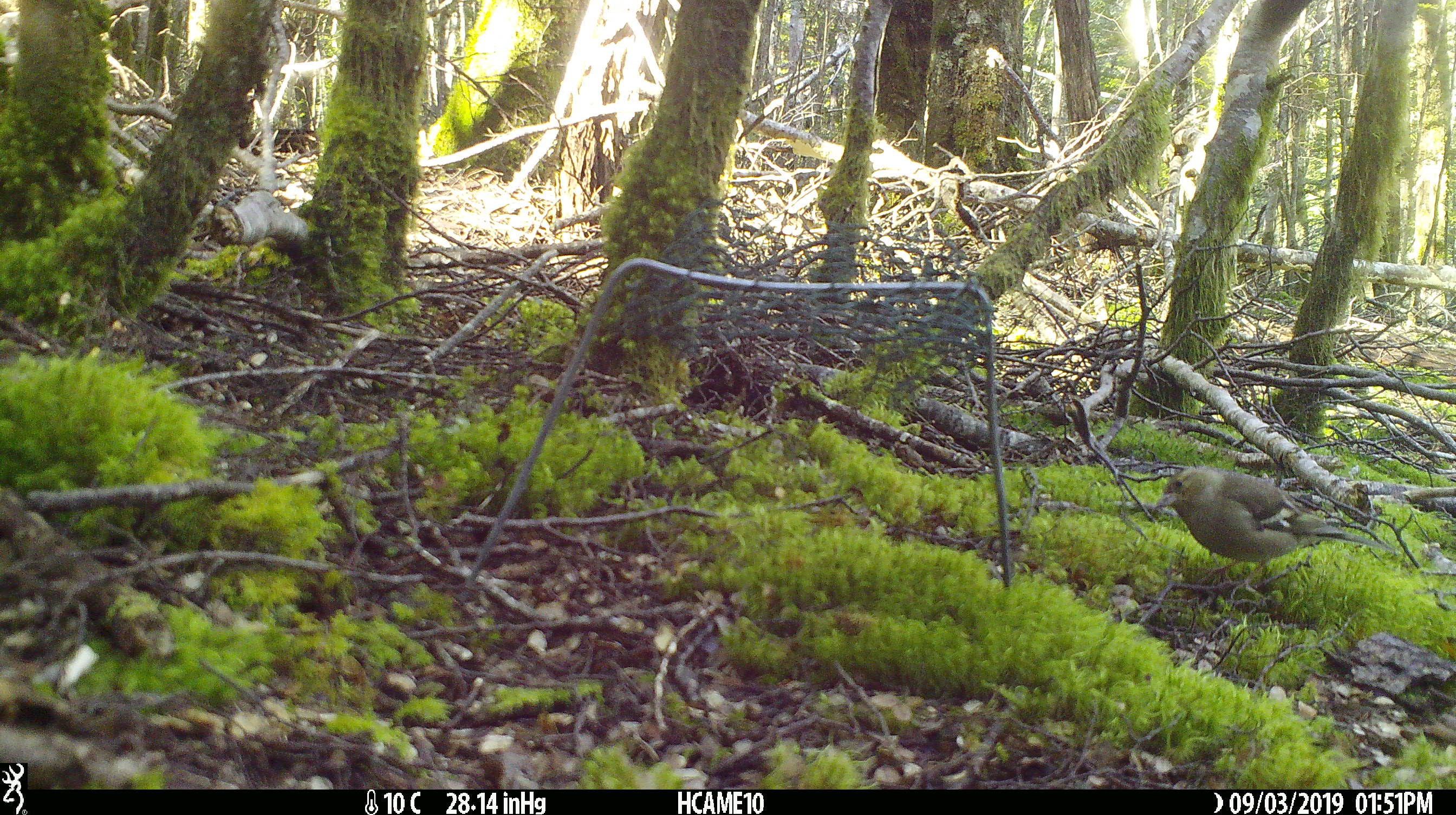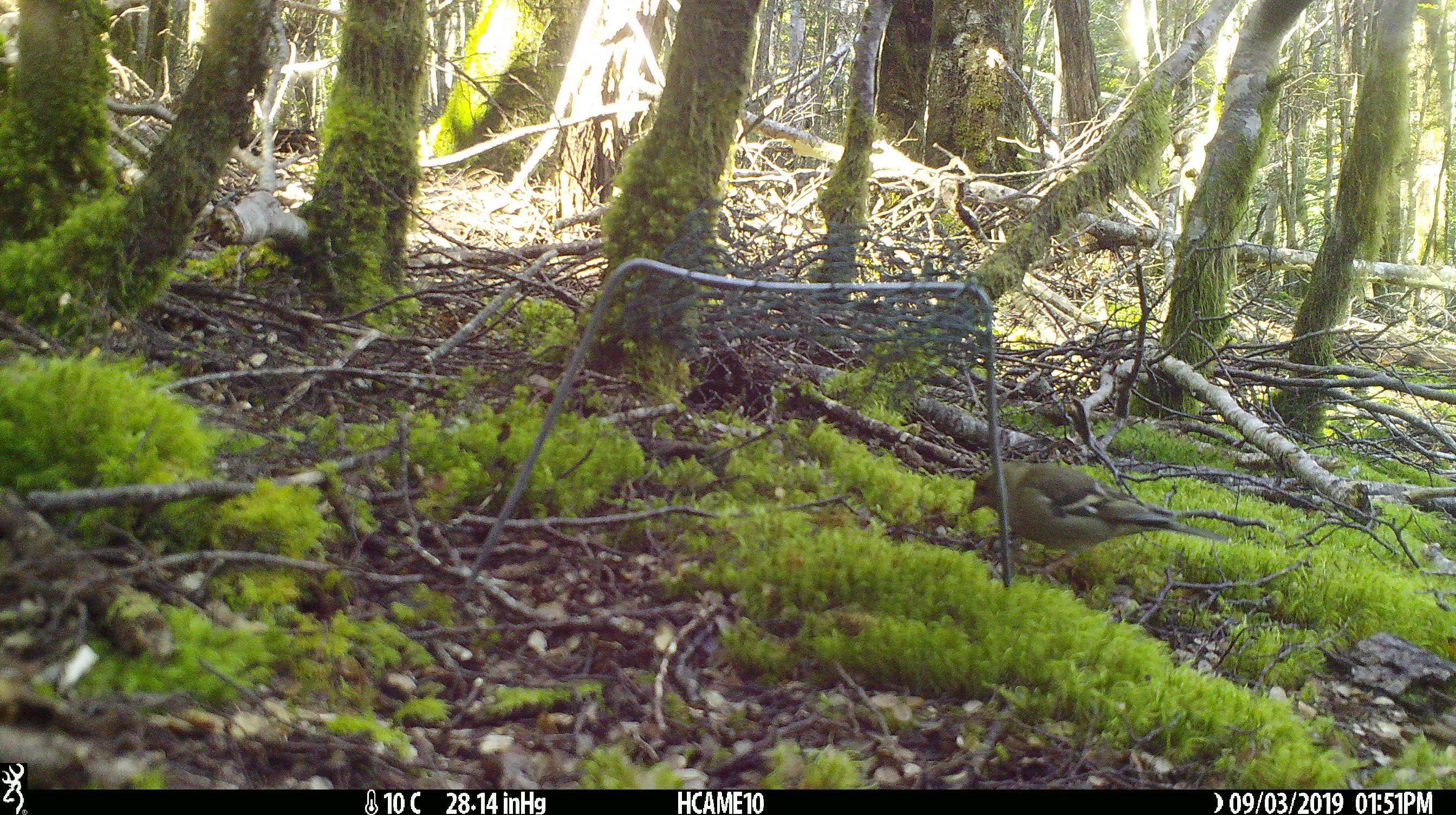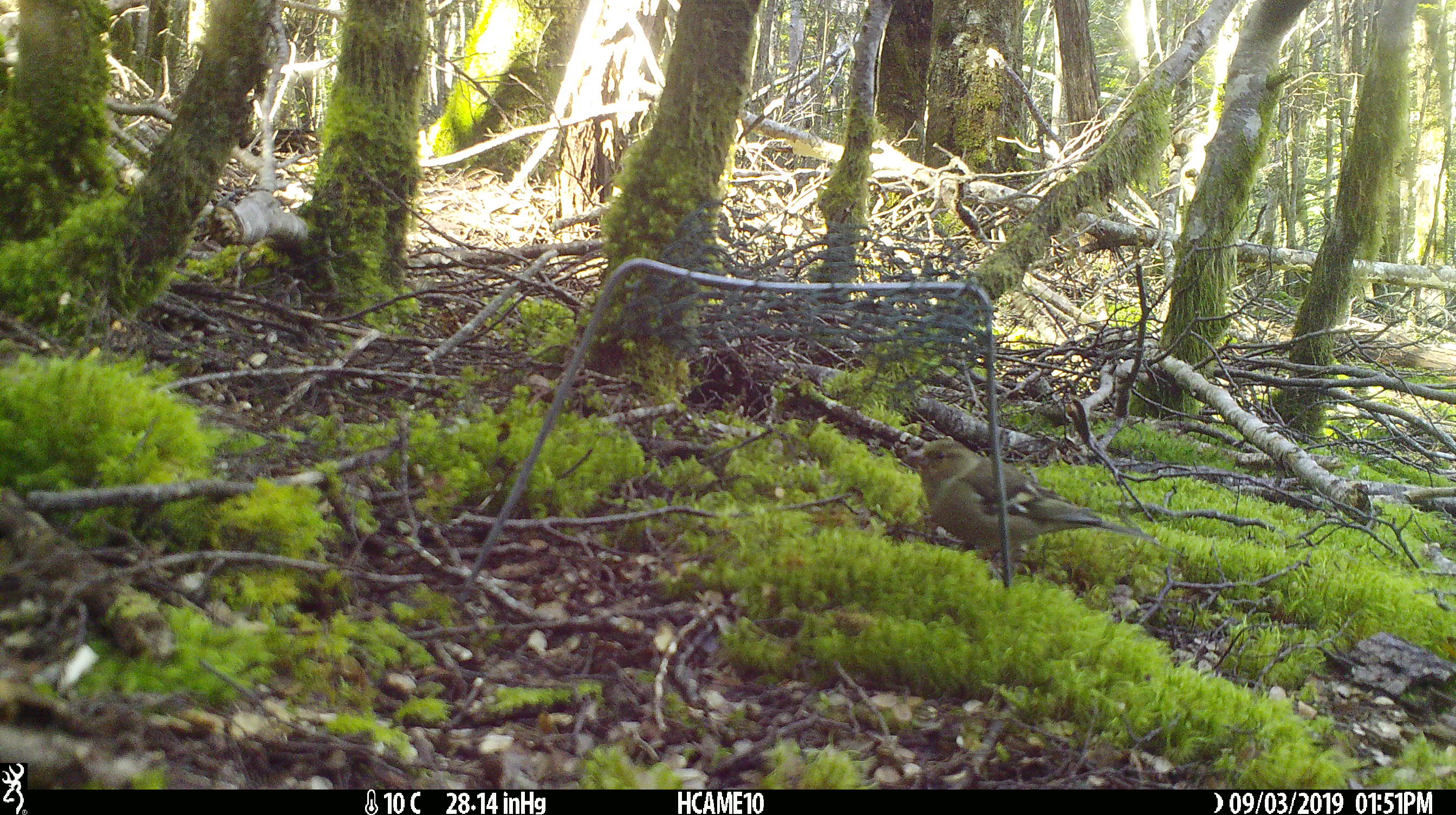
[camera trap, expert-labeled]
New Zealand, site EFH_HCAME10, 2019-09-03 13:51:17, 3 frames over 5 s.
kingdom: Animalia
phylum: Chordata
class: Aves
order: Passeriformes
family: Fringillidae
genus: Fringilla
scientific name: Fringilla coelebs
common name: common chaffinch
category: chaffinch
Chaffinch (common chaffinch) (Fringilla coelebs).